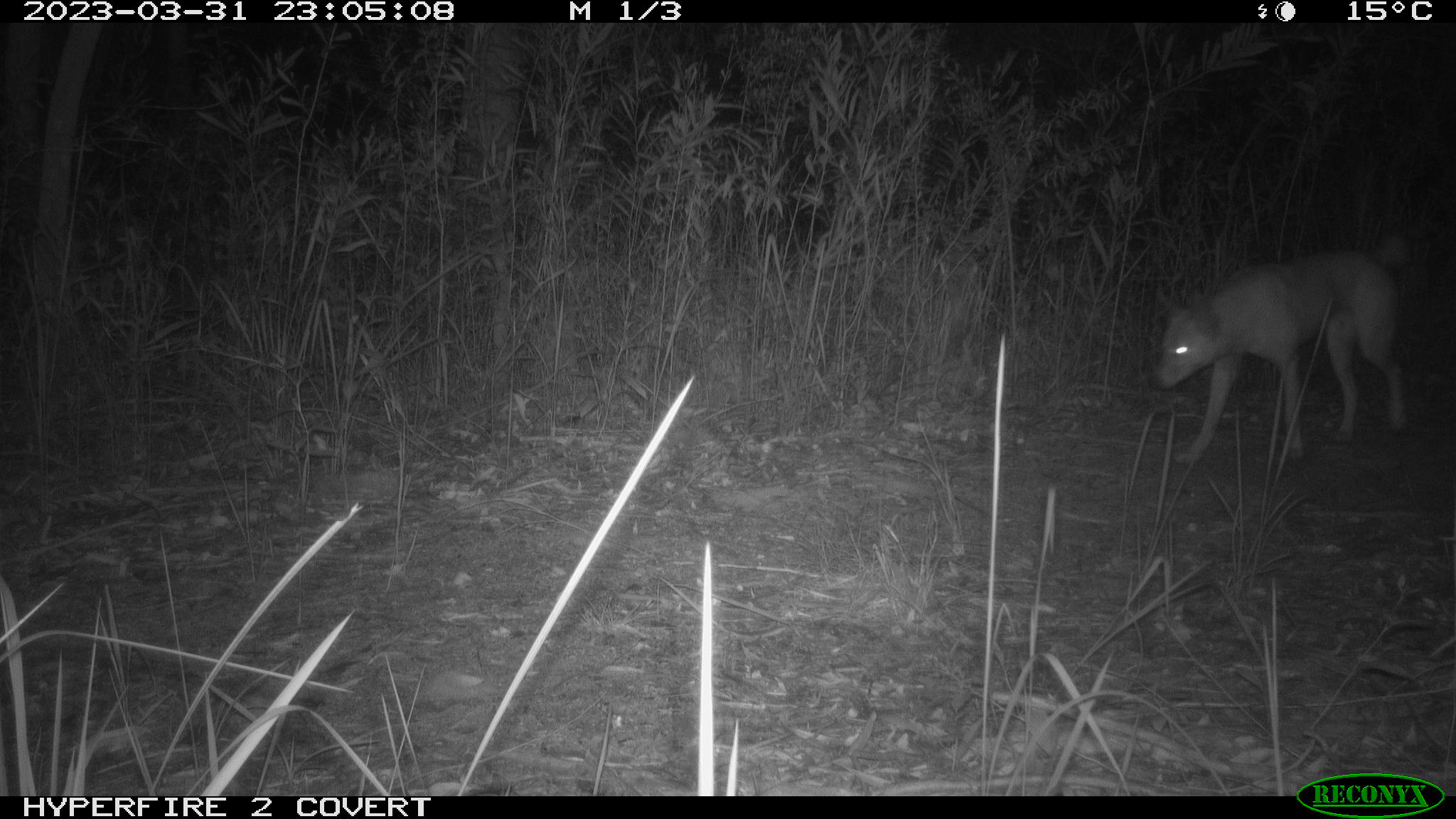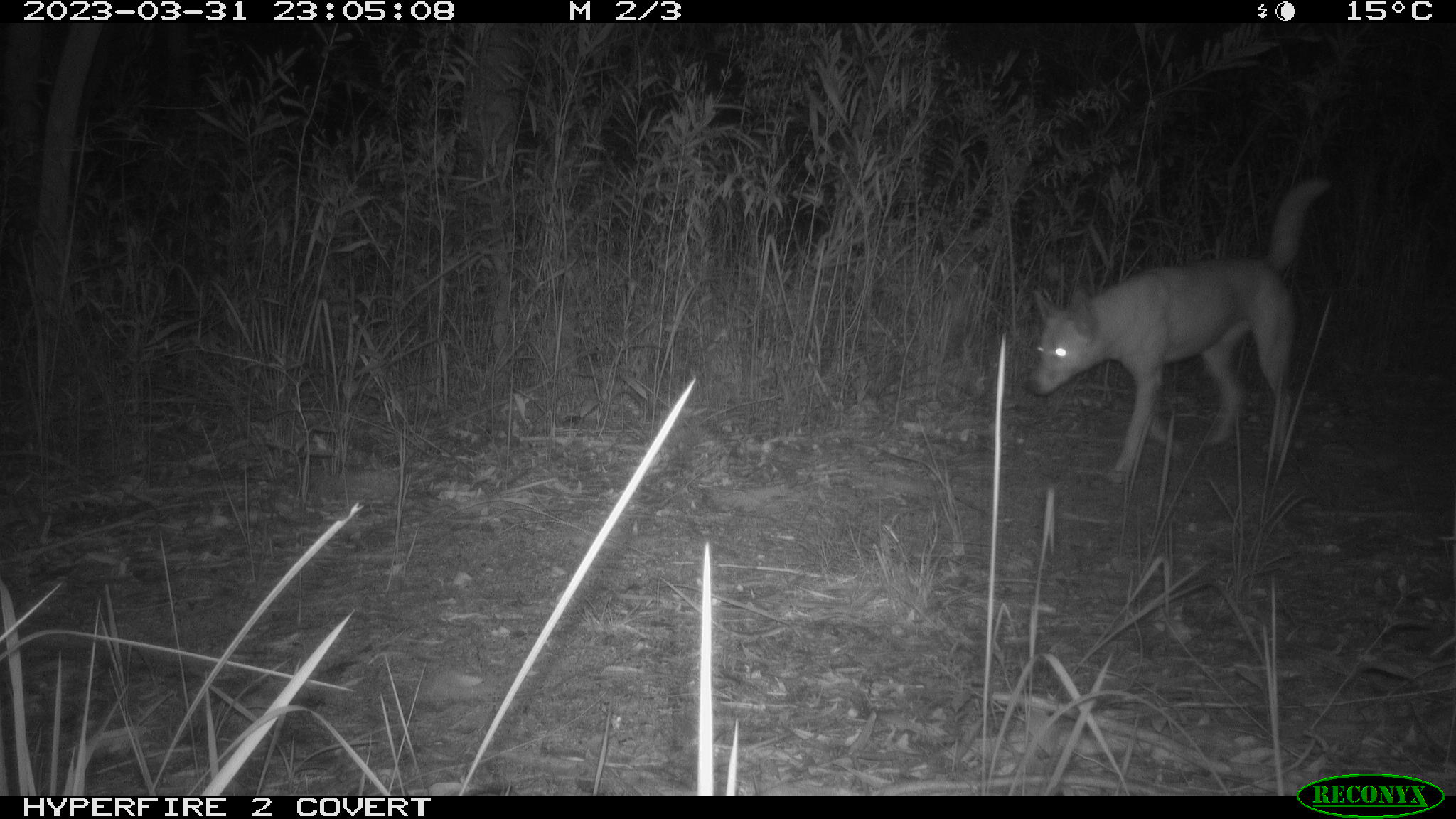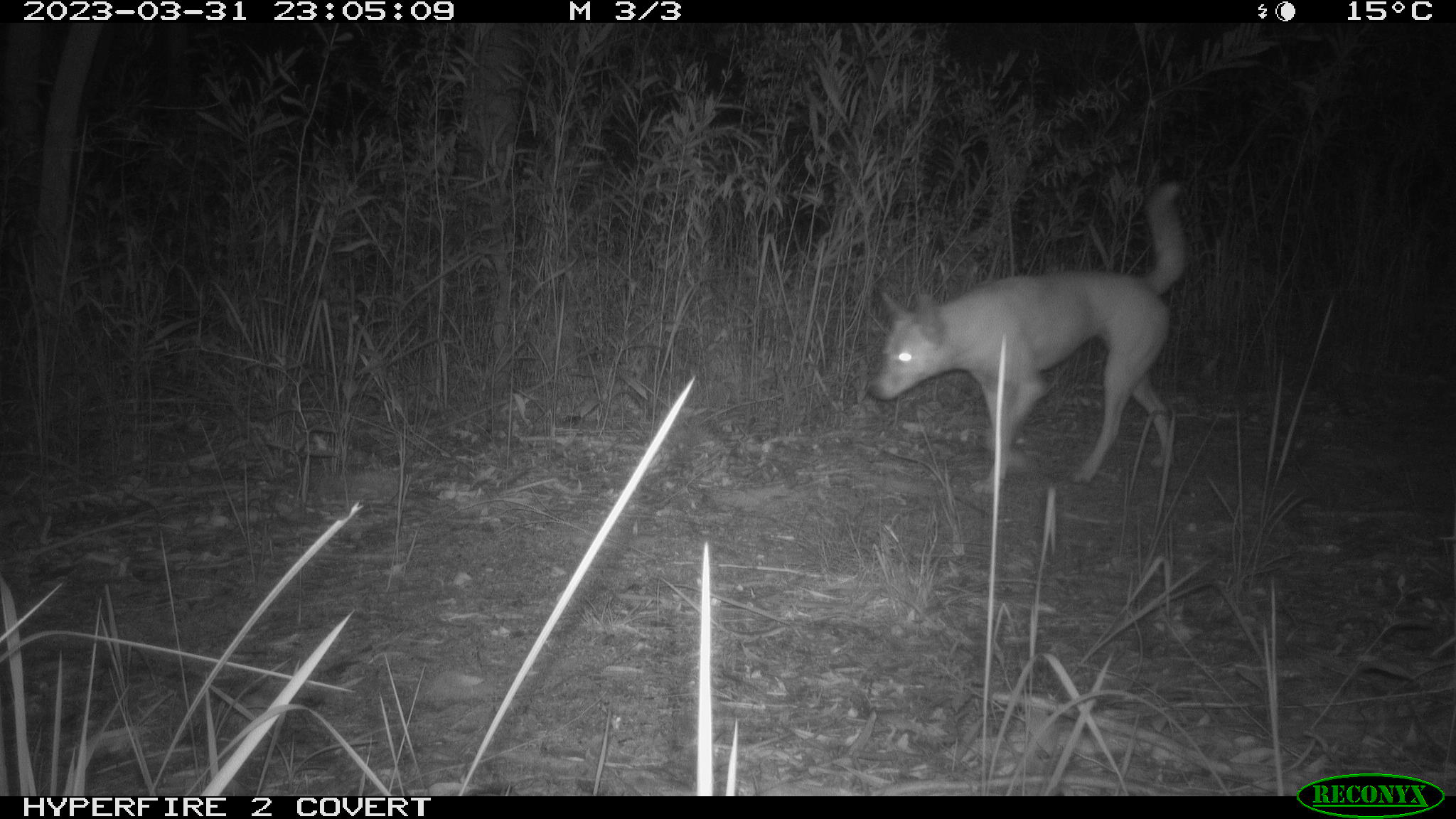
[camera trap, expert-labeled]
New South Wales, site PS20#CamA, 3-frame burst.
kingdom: Animalia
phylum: Chordata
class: Mammalia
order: Carnivora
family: Canidae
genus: Canis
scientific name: Canis familiaris dingo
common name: dingo